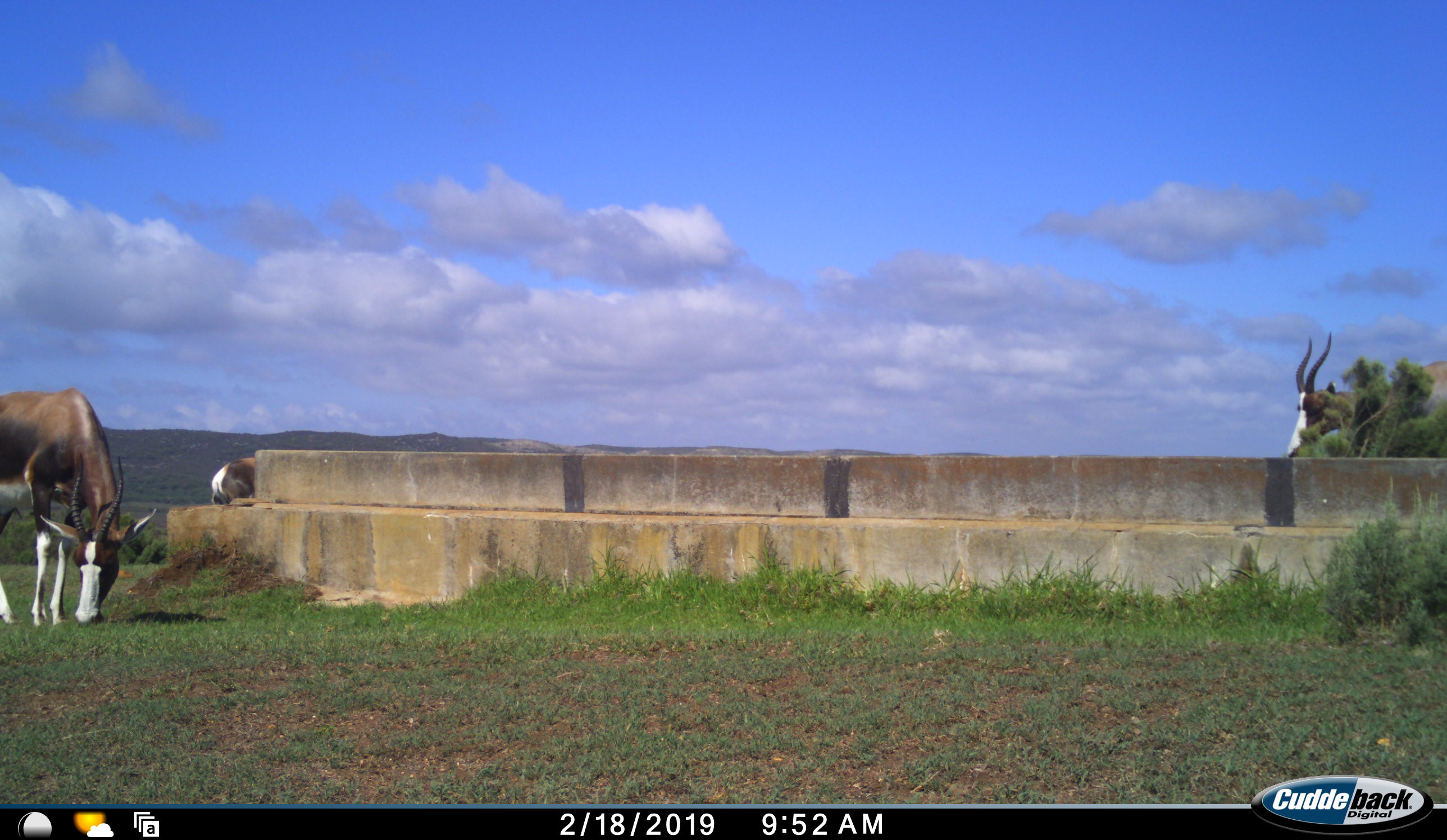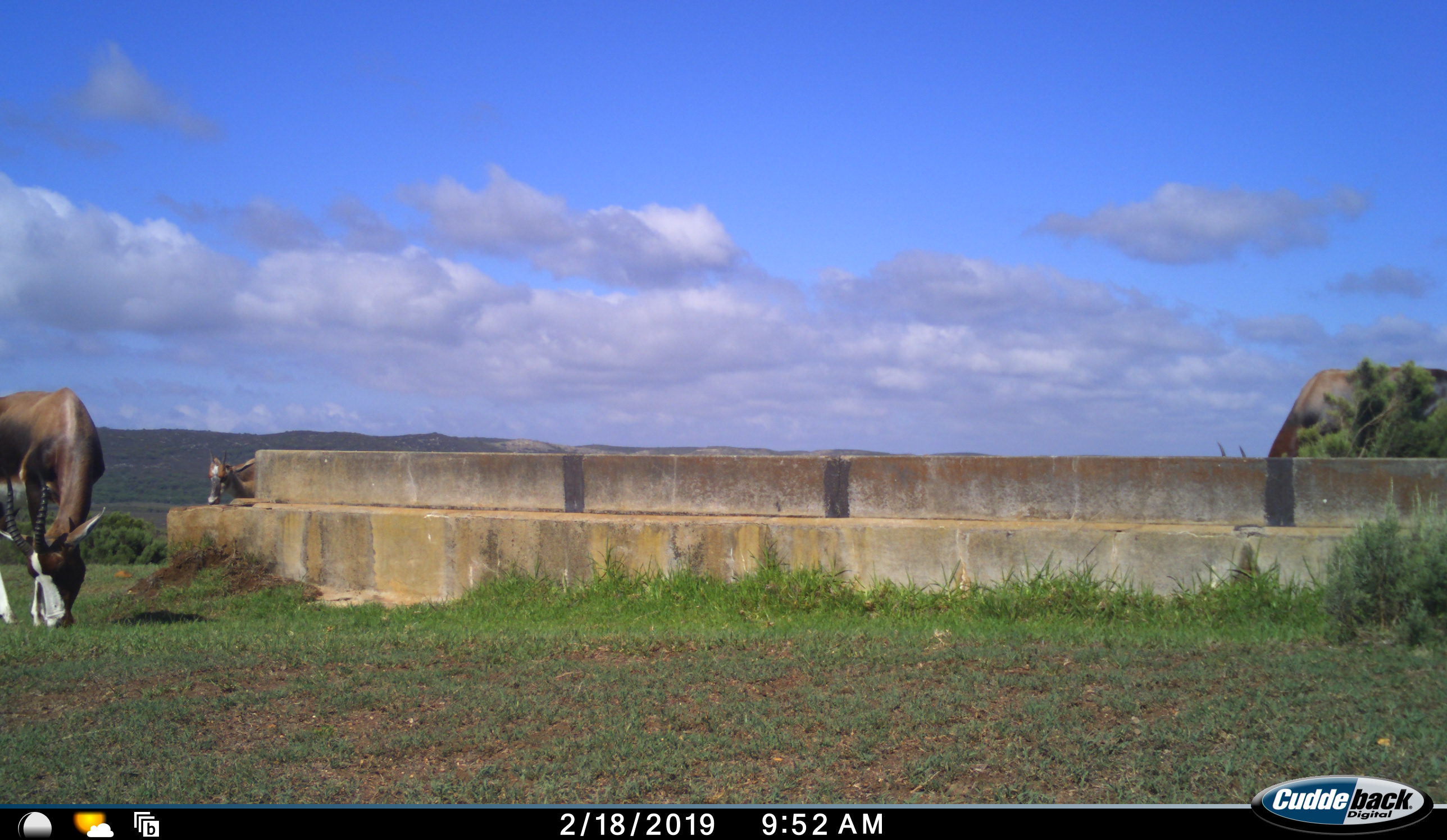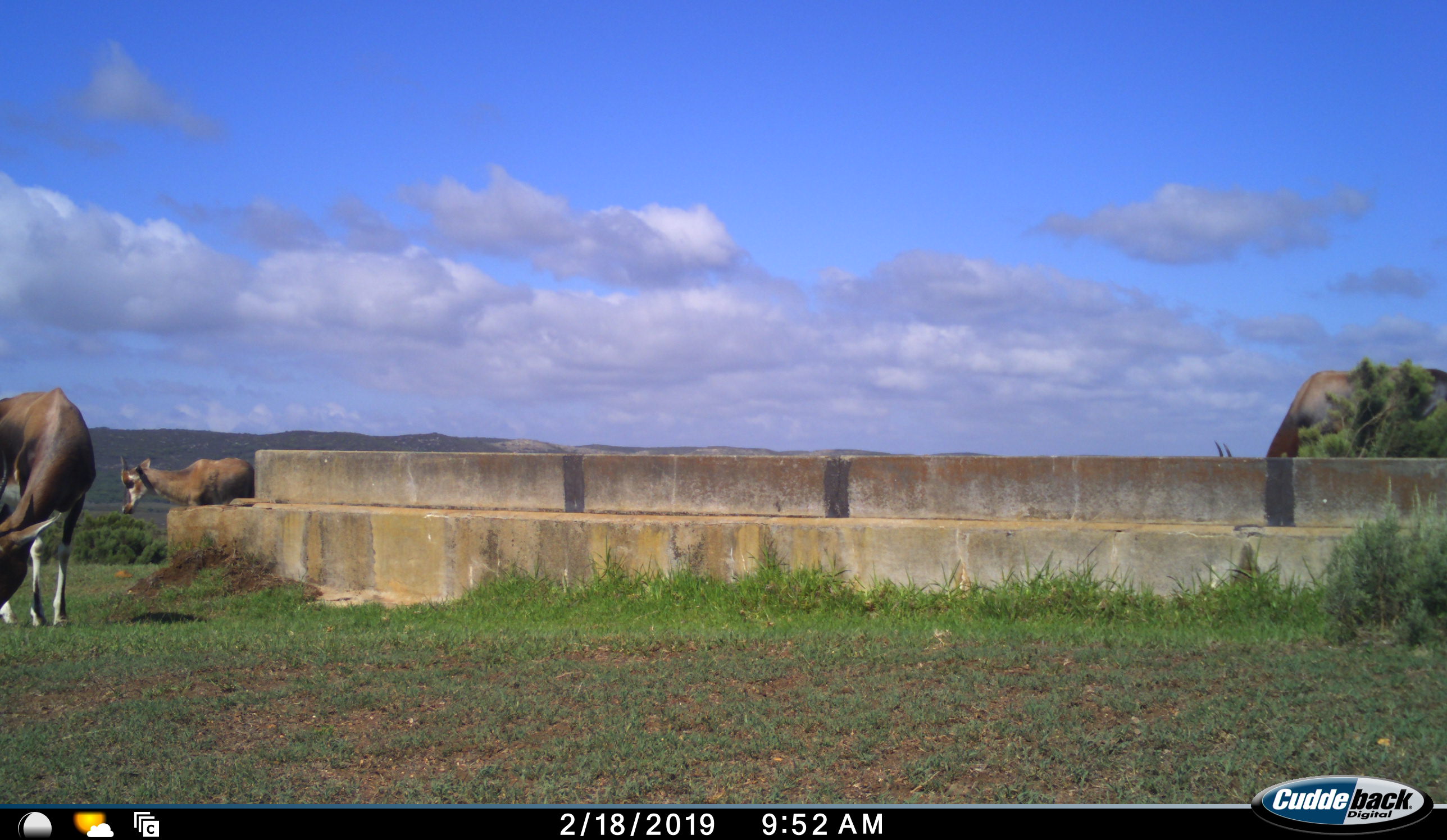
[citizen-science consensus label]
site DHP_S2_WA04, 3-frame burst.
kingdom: Animalia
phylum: Chordata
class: Mammalia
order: Artiodactyla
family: Bovidae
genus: Damaliscus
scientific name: Damaliscus pygargus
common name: bontebok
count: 3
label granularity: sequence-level